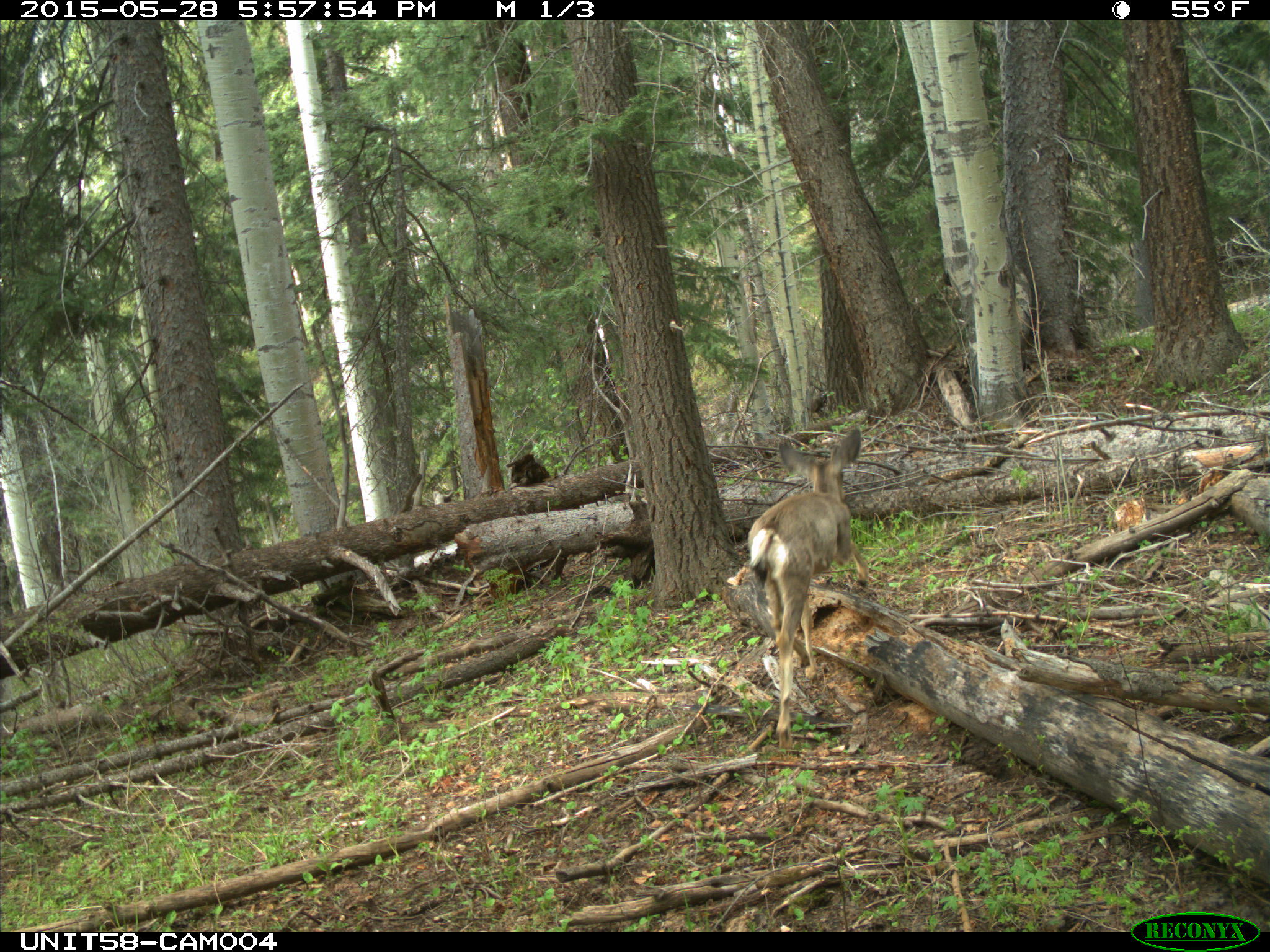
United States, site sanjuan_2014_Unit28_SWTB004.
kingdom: Animalia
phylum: Chordata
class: Mammalia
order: Artiodactyla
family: Cervidae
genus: Odocoileus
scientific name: Odocoileus hemionus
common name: mule deer